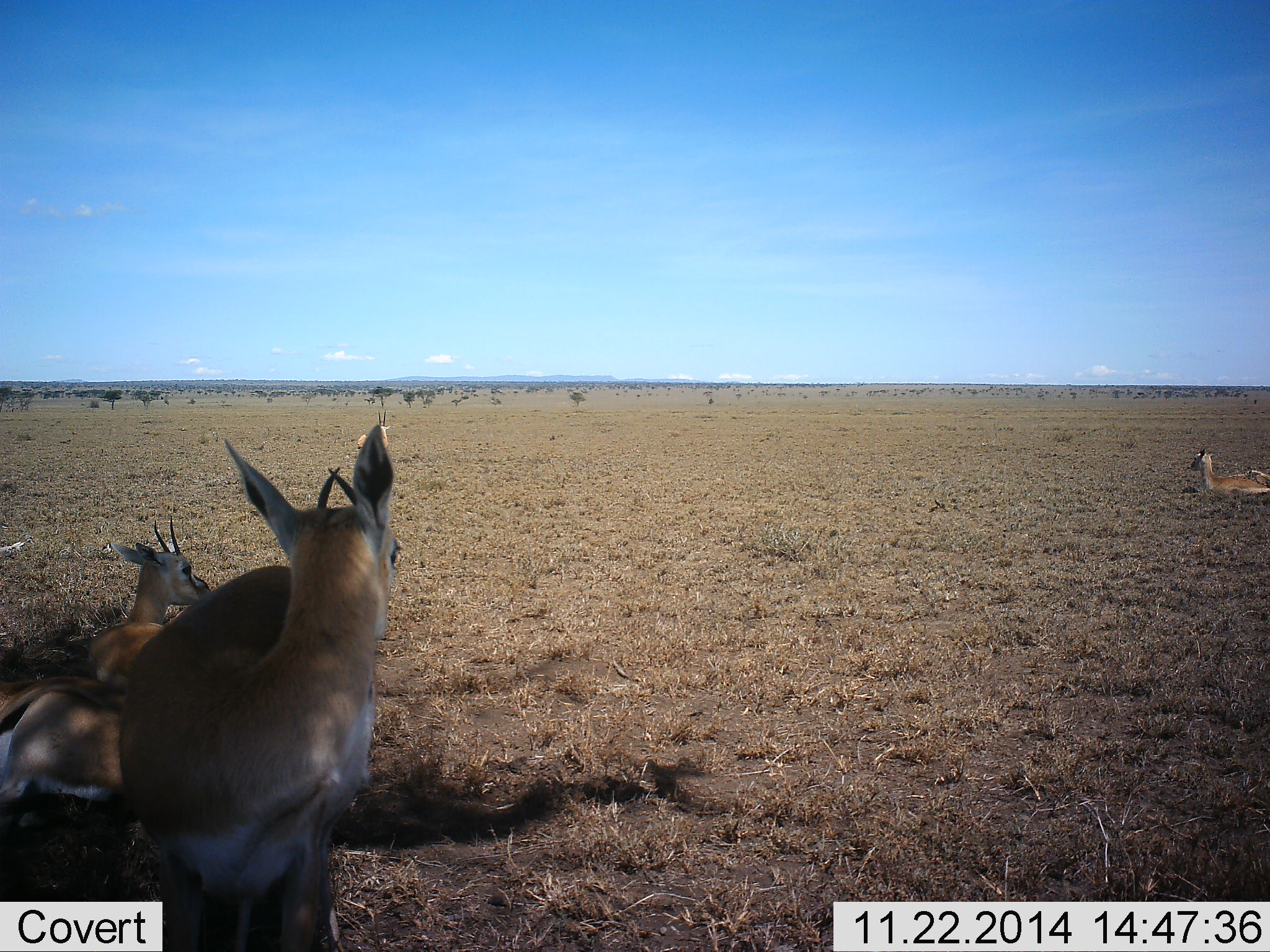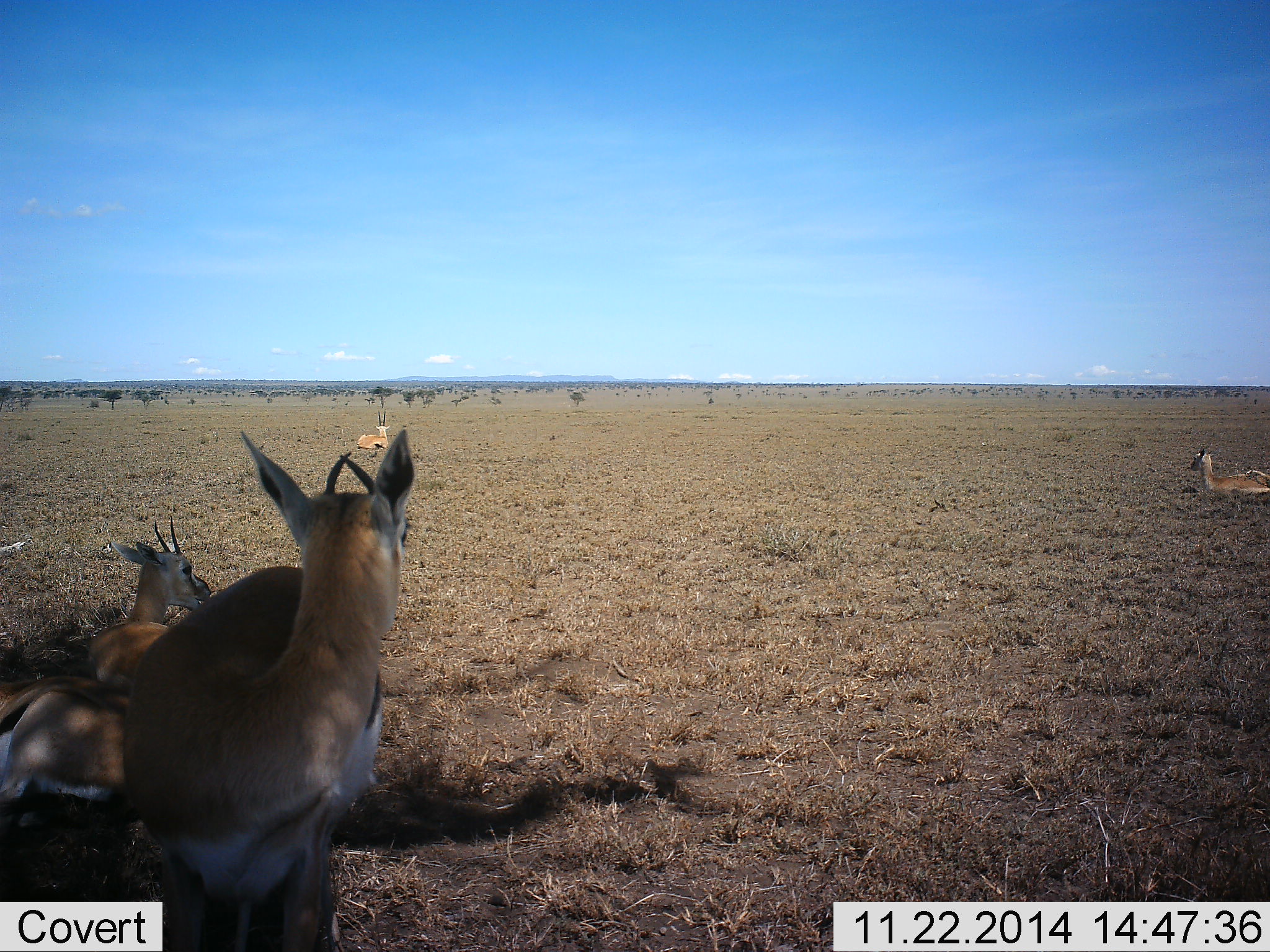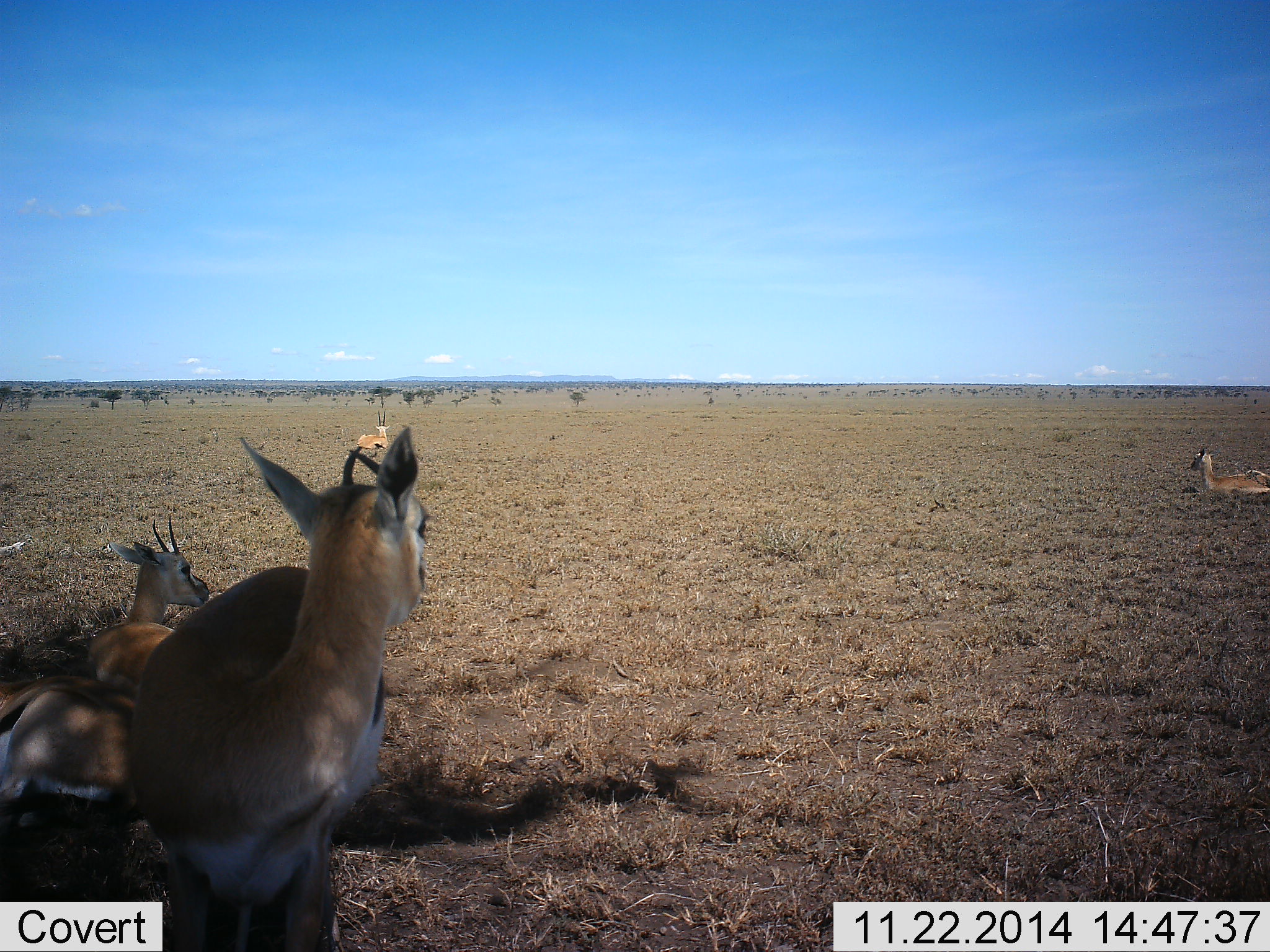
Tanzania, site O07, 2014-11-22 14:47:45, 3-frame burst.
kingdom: Animalia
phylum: Chordata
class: Mammalia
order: Artiodactyla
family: Bovidae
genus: Eudorcas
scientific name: Eudorcas thomsonii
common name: thomson's gazelle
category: gazellethomsons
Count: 5.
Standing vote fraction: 80%.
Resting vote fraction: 100%.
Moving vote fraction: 0%.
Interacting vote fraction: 0%.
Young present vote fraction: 0%.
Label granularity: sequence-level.